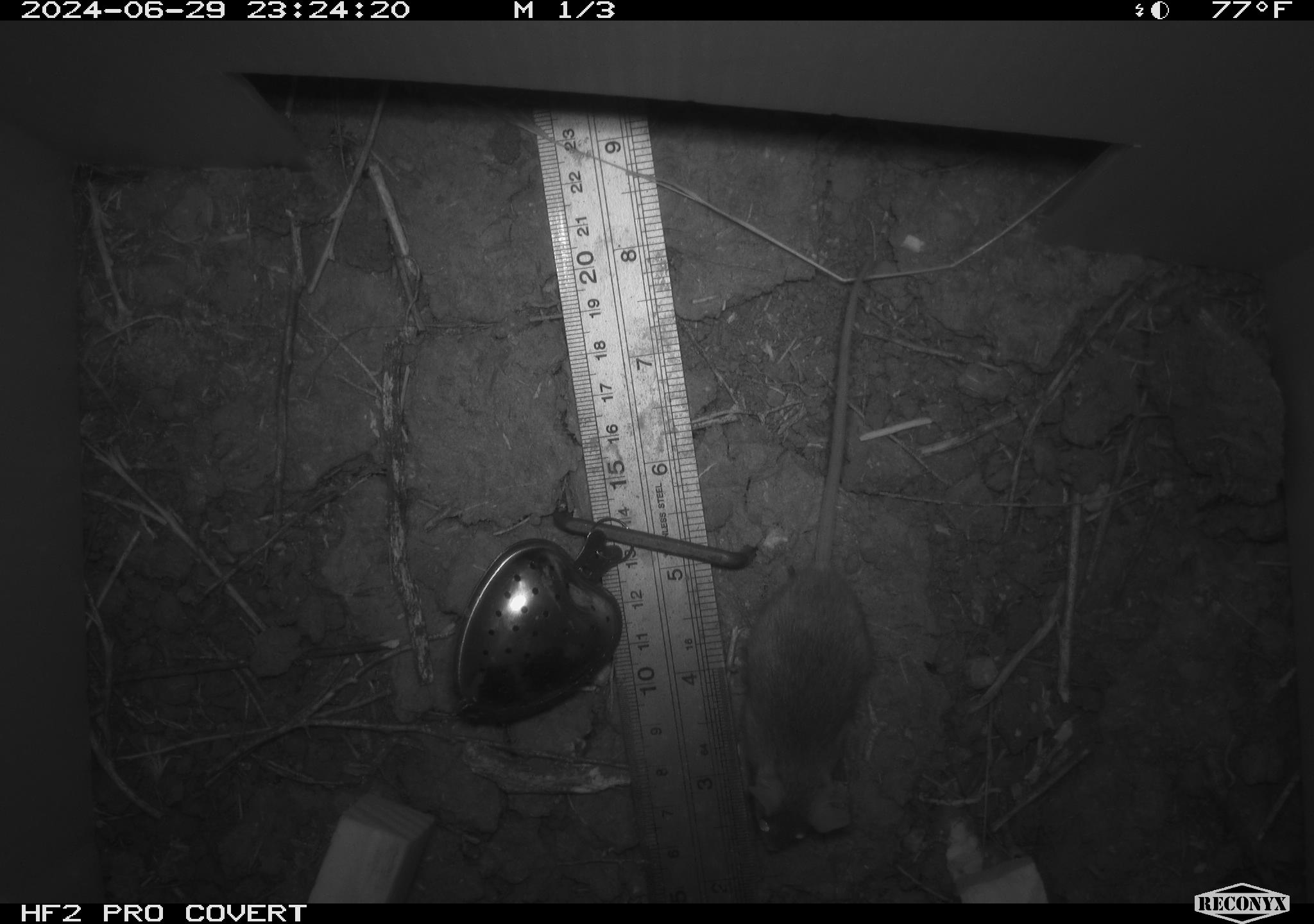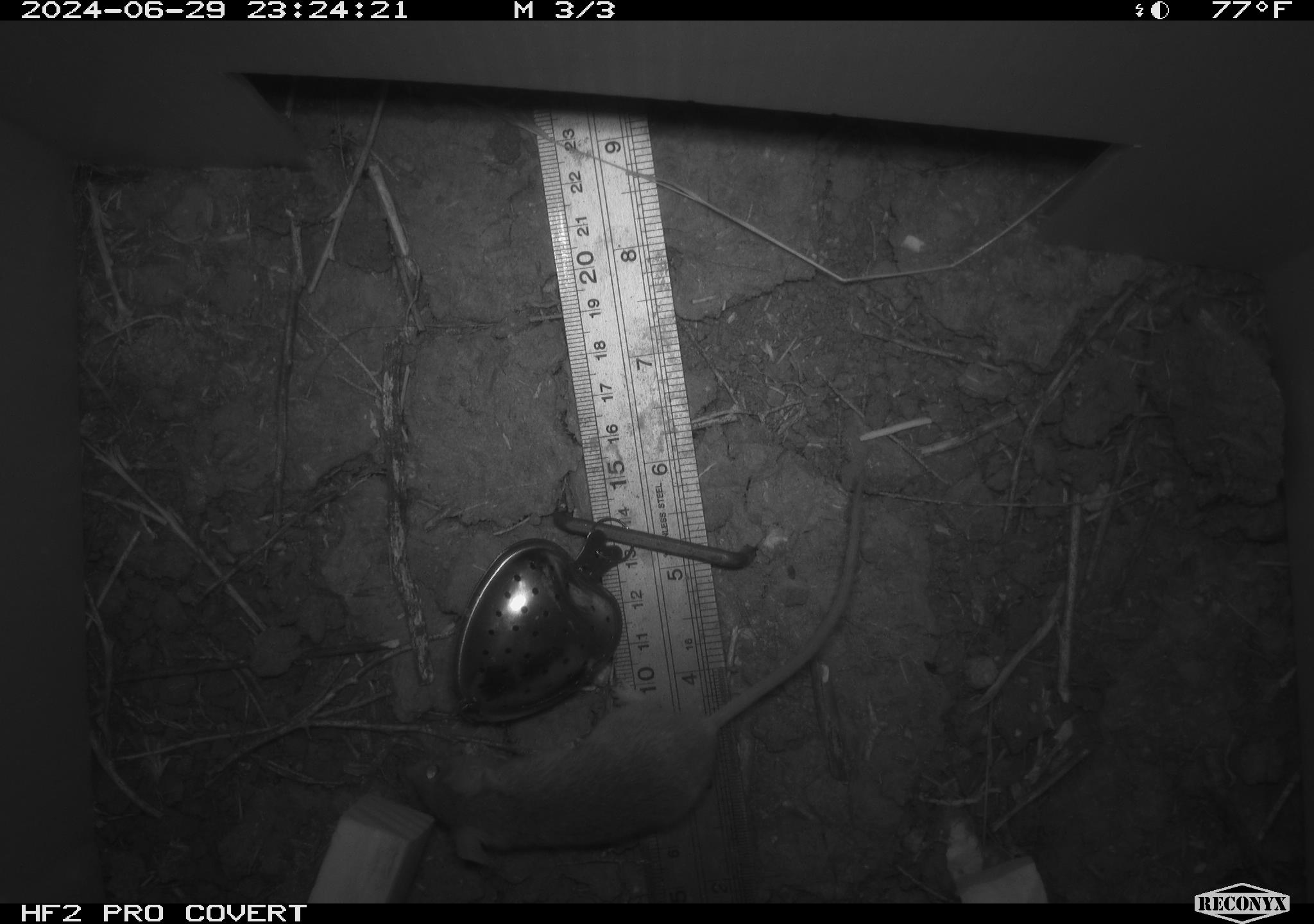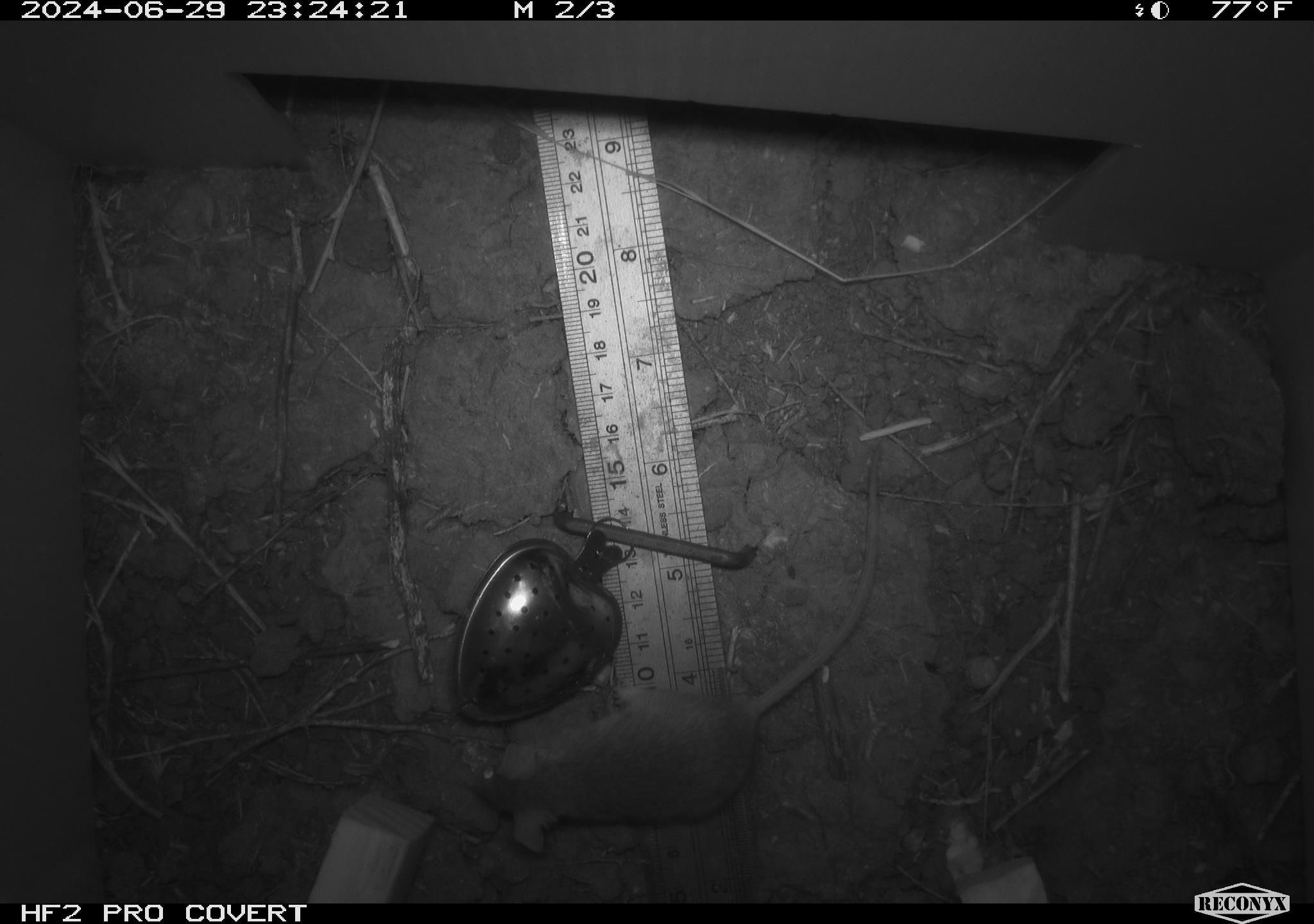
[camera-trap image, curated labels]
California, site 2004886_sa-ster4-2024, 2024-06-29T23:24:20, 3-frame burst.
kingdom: Animalia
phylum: Chordata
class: Mammalia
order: Rodentia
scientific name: Rodentia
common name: mouse species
Mouse species (Rodentia).